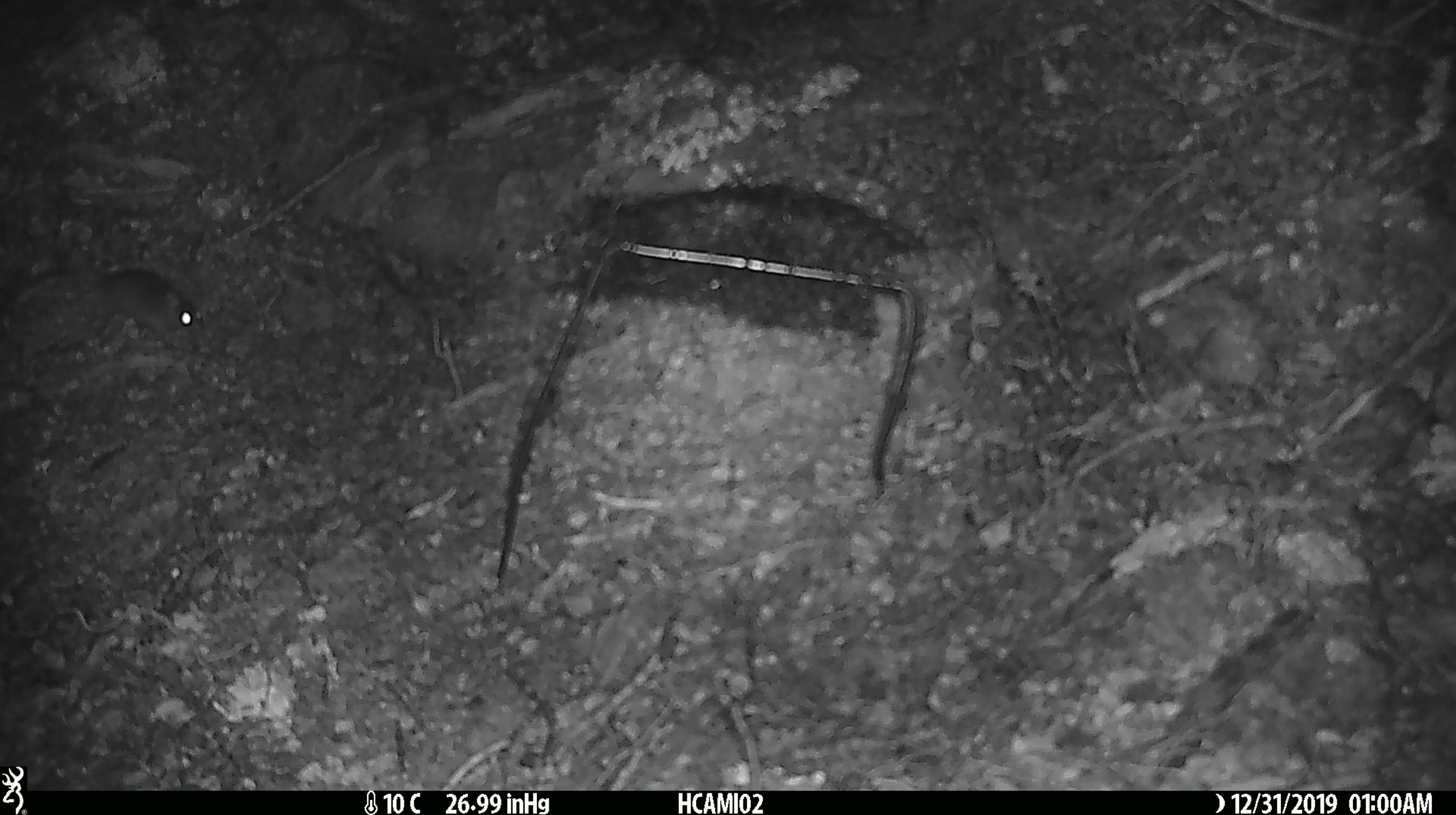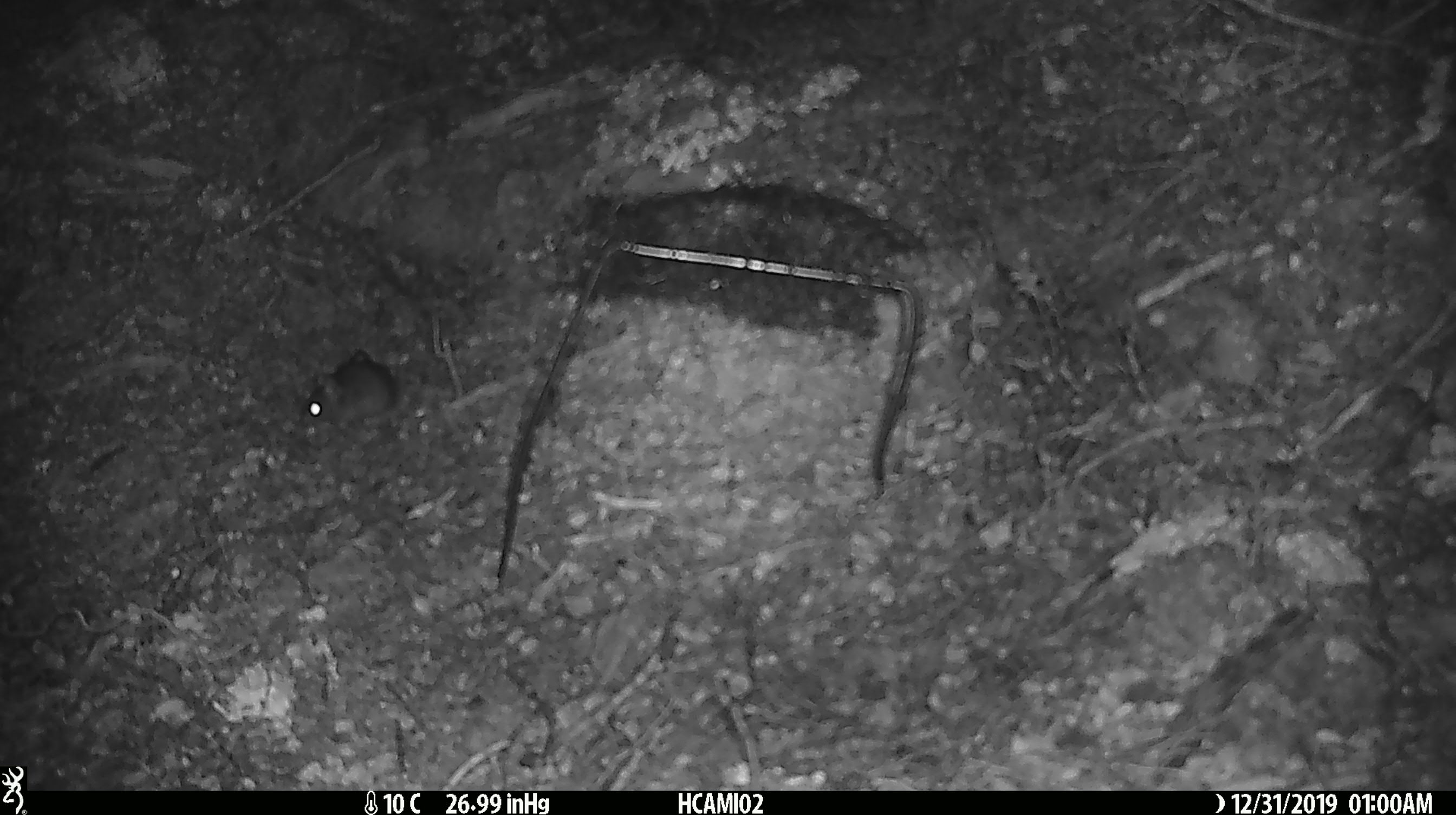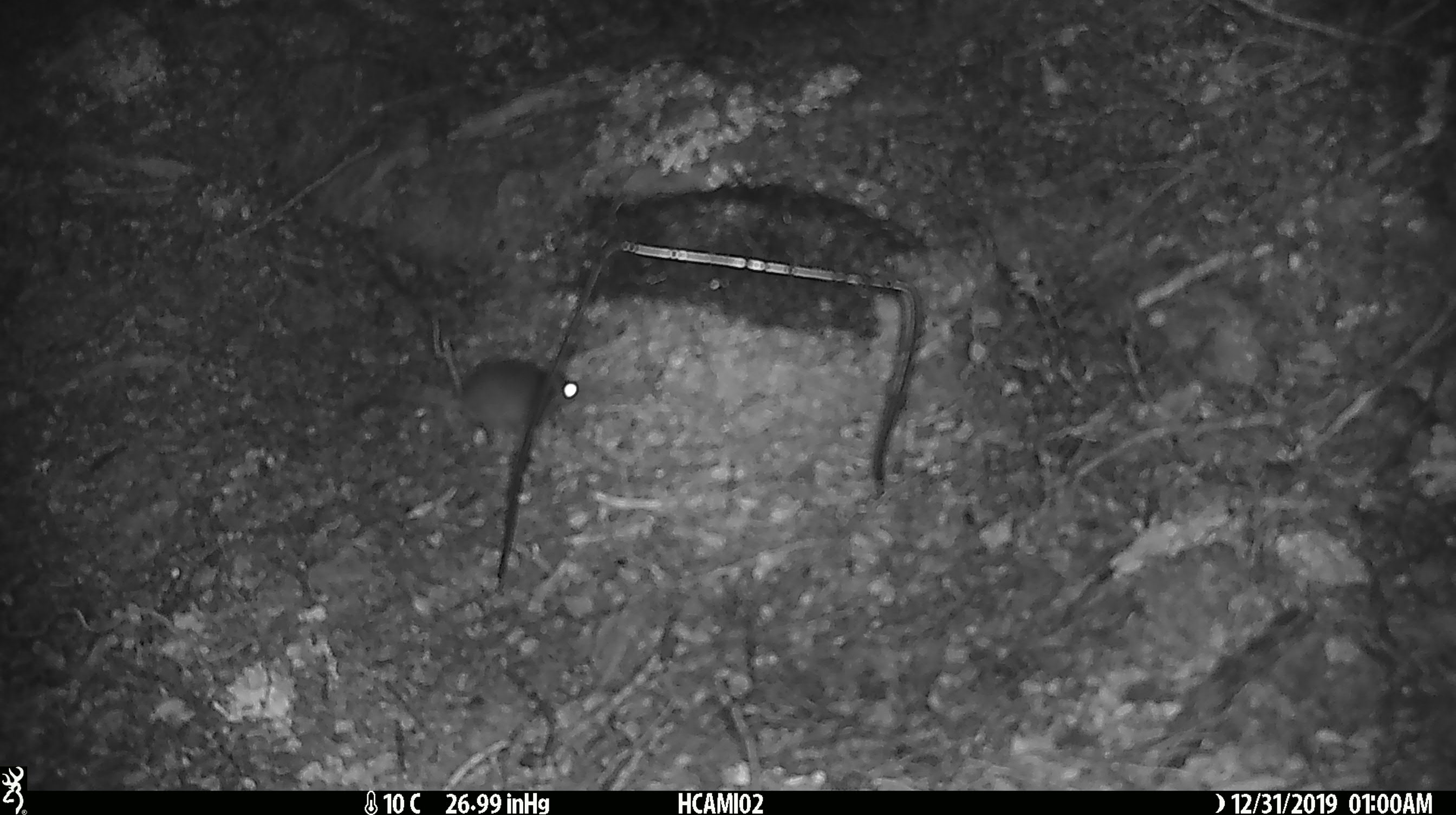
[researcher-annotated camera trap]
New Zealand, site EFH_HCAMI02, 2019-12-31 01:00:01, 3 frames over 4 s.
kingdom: Animalia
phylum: Chordata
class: Mammalia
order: Rodentia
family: Muridae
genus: Mus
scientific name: Mus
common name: mouse